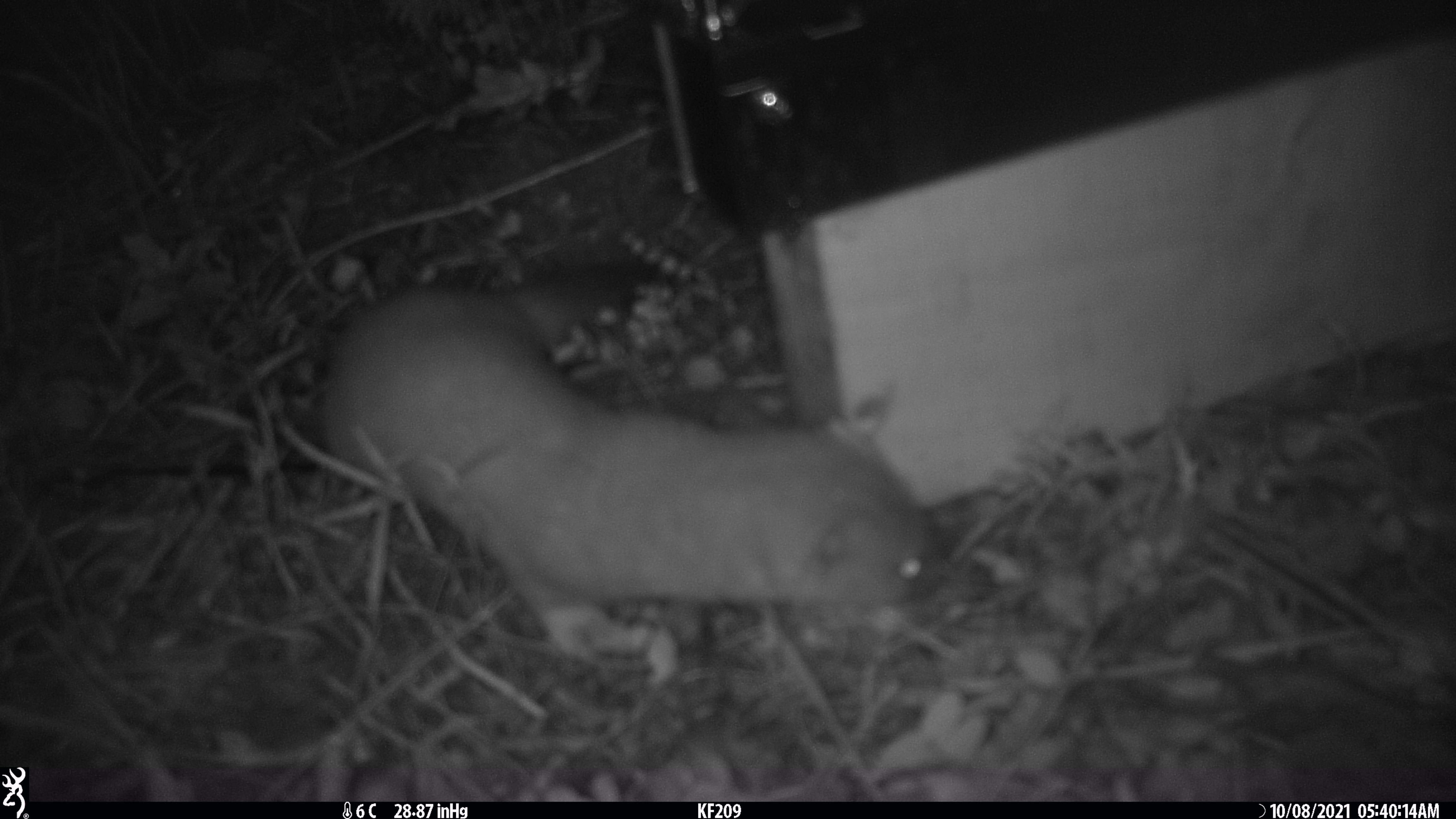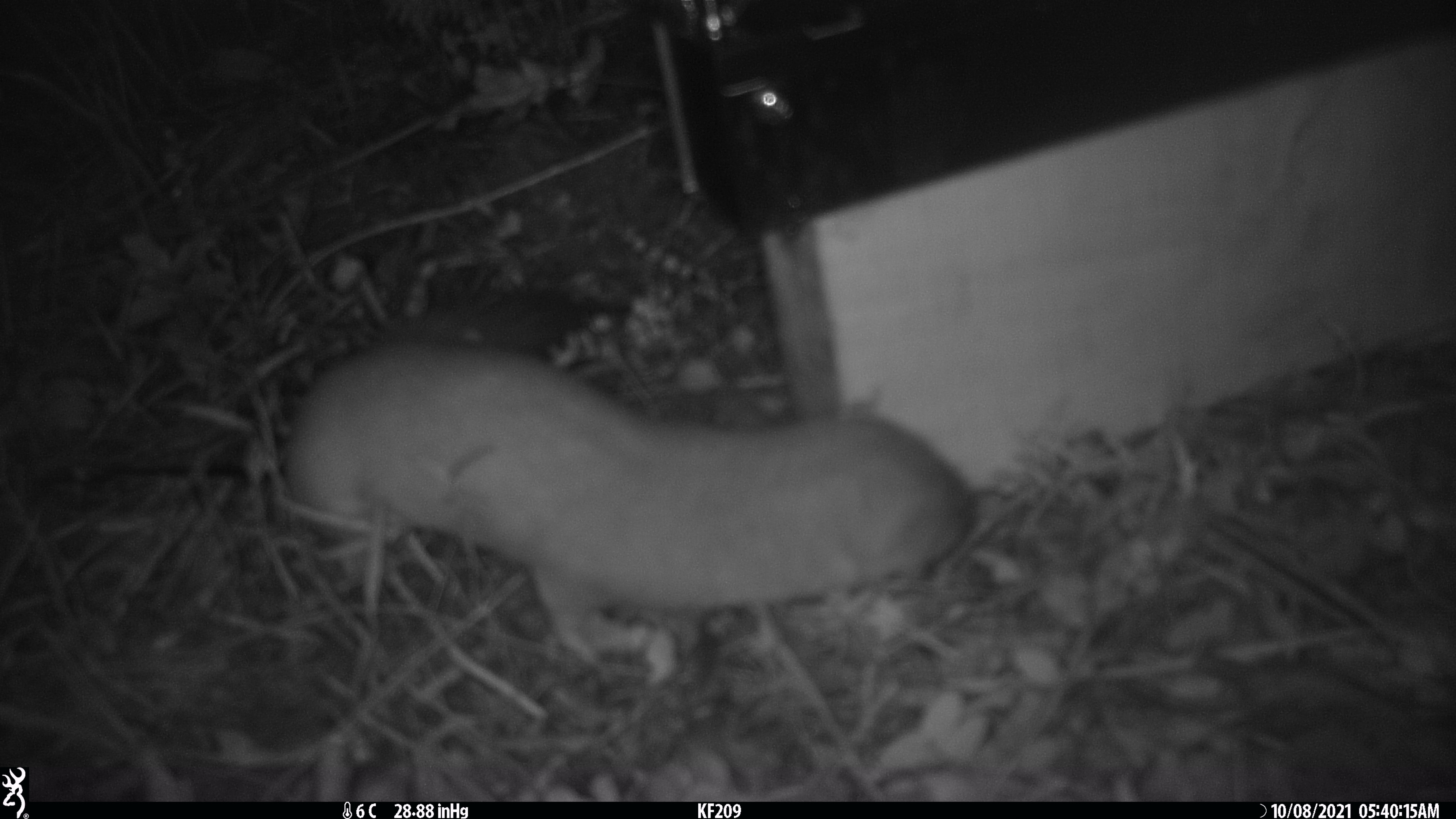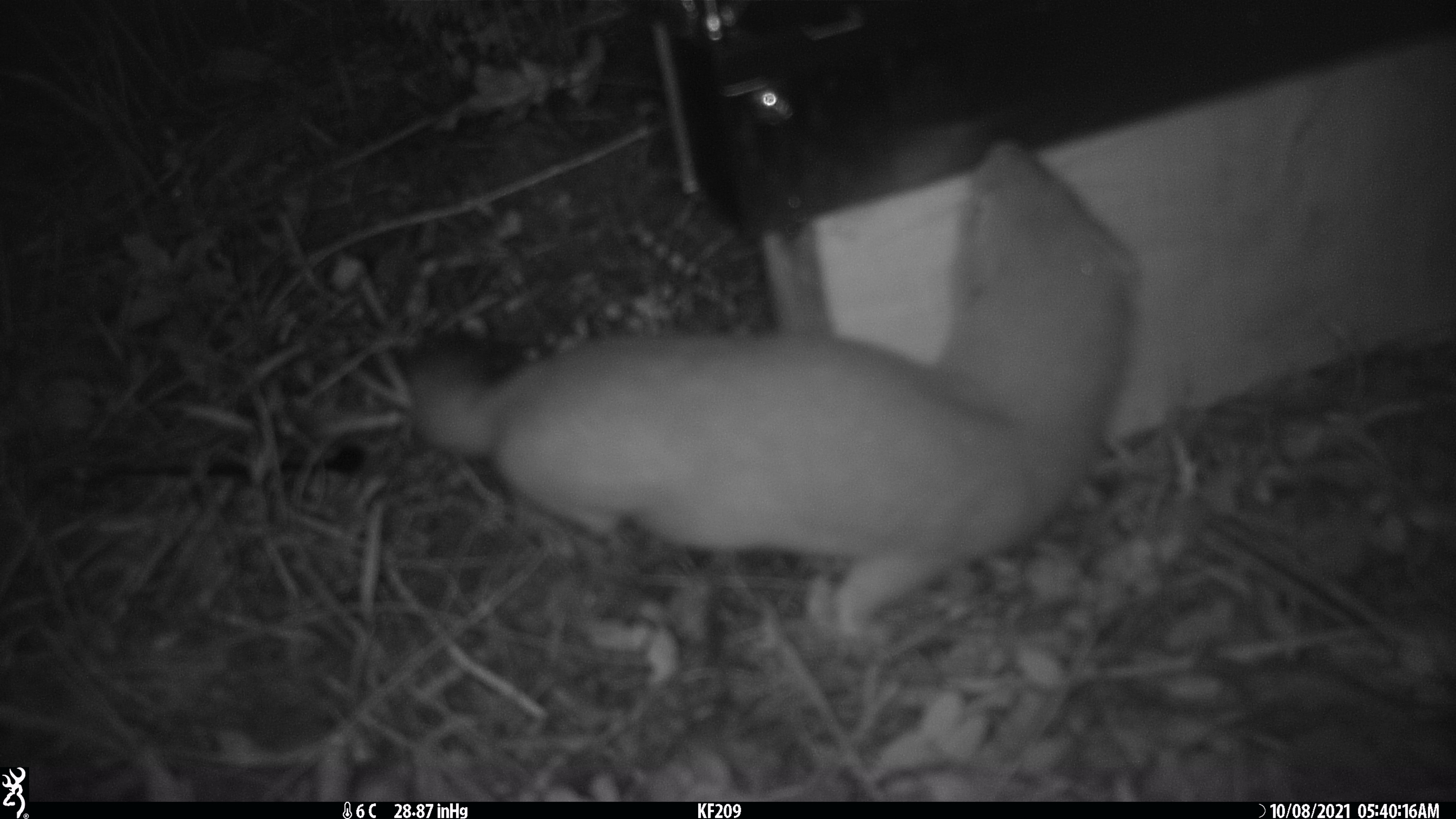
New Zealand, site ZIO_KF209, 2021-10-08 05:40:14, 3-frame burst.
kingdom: Animalia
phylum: Chordata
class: Mammalia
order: Carnivora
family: Mustelidae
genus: Mustela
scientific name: Mustela erminea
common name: stoat